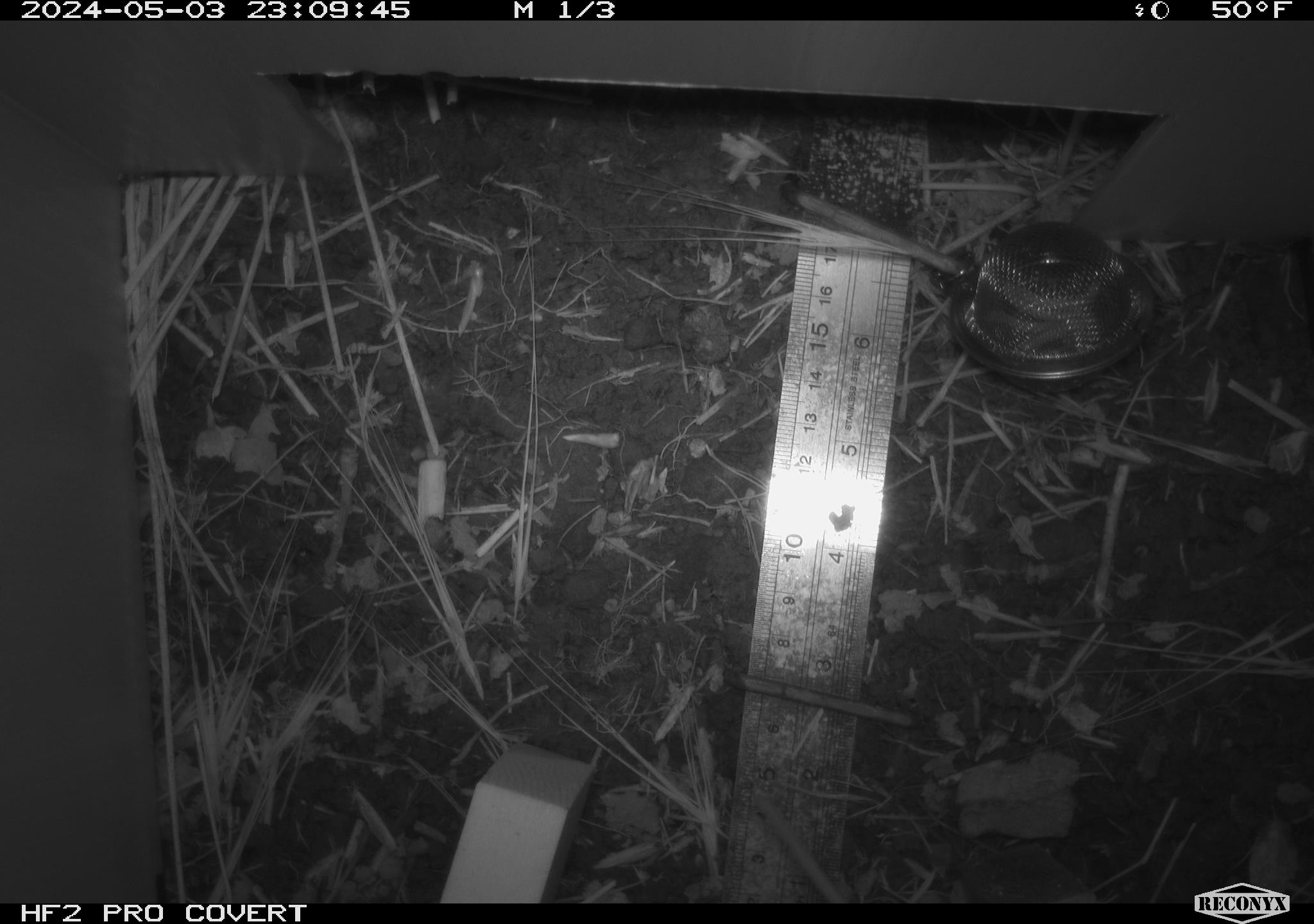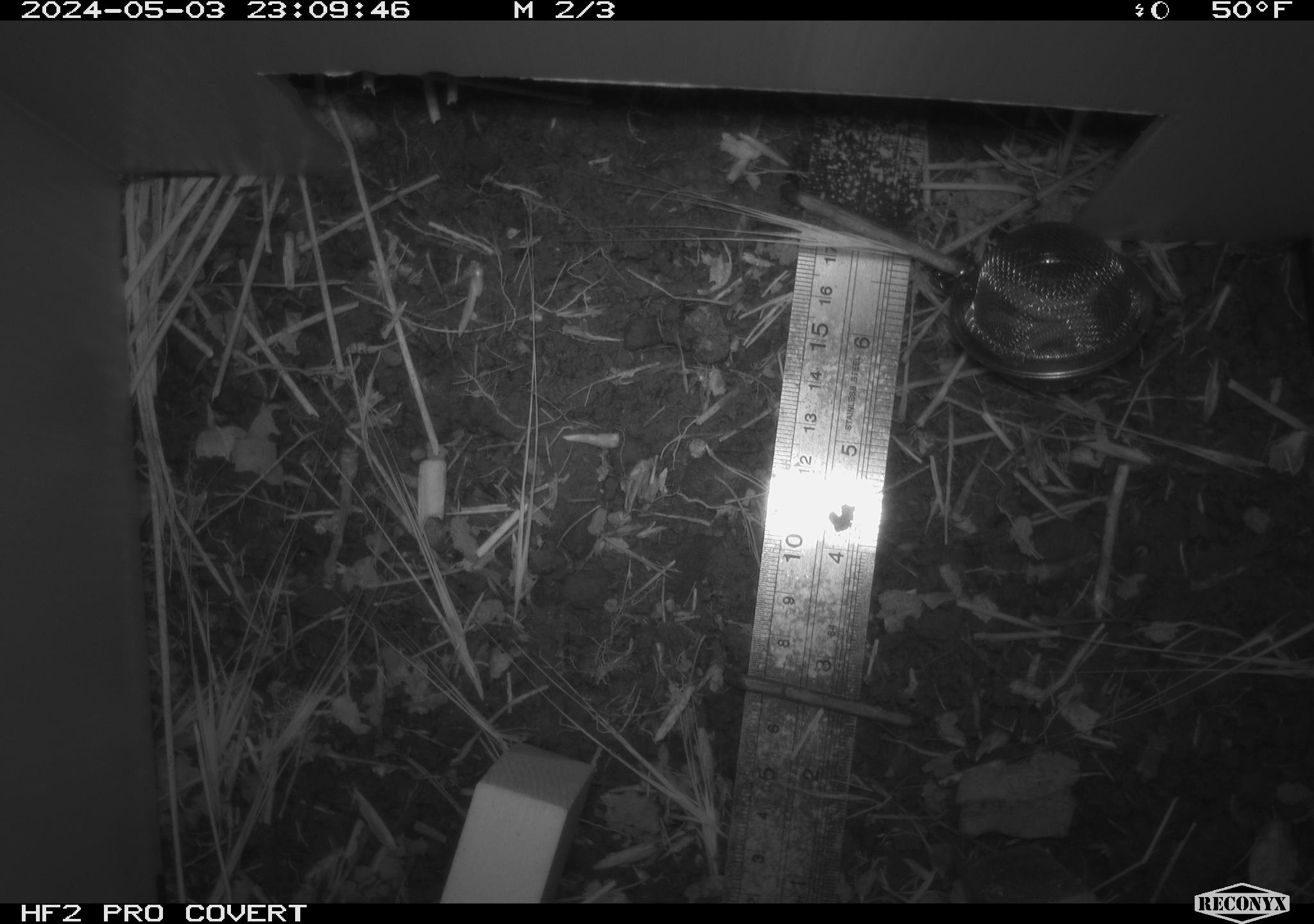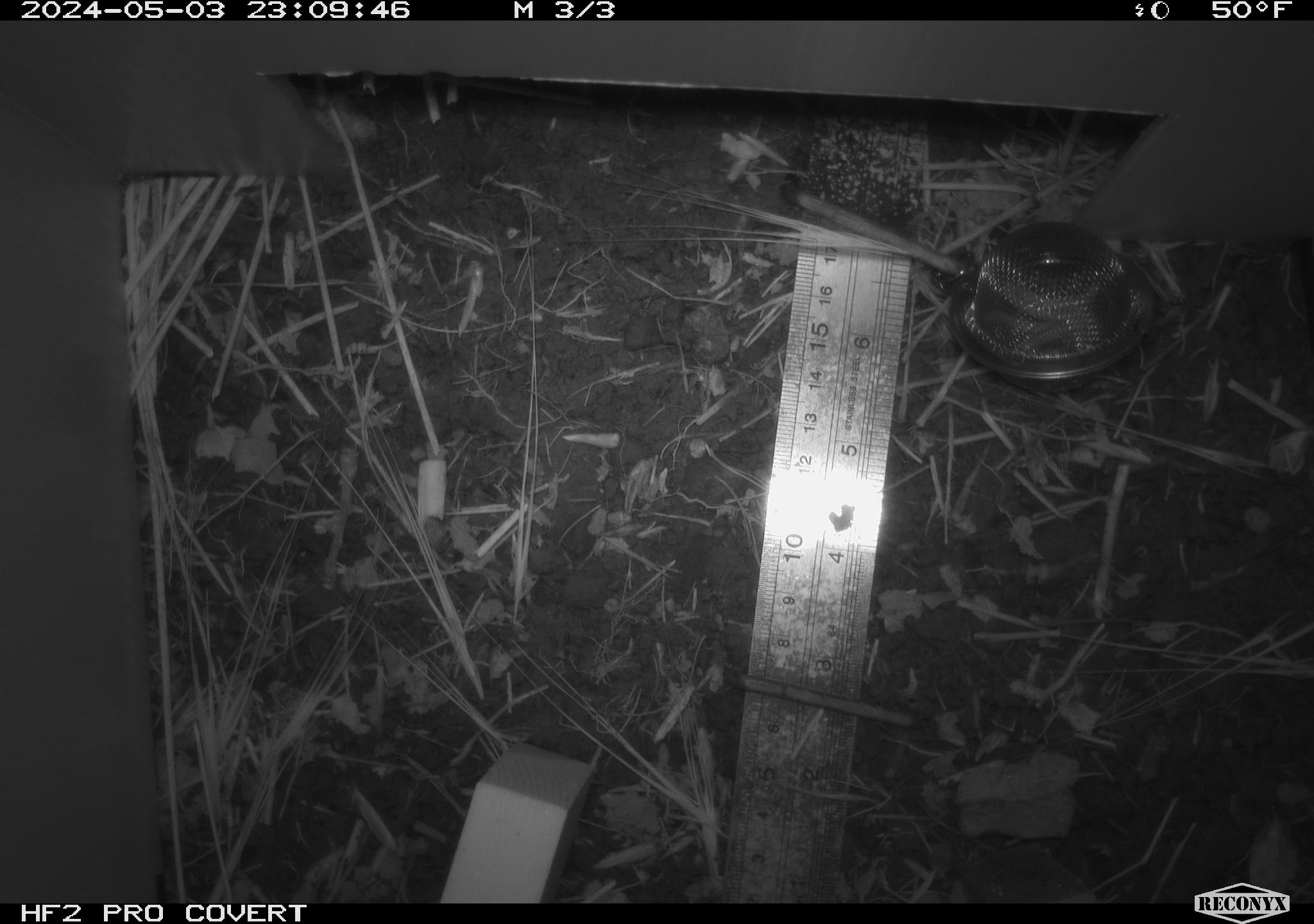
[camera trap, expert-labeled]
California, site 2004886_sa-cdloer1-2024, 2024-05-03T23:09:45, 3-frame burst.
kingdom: Animalia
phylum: Chordata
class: Mammalia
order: Rodentia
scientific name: Rodentia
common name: mouse species